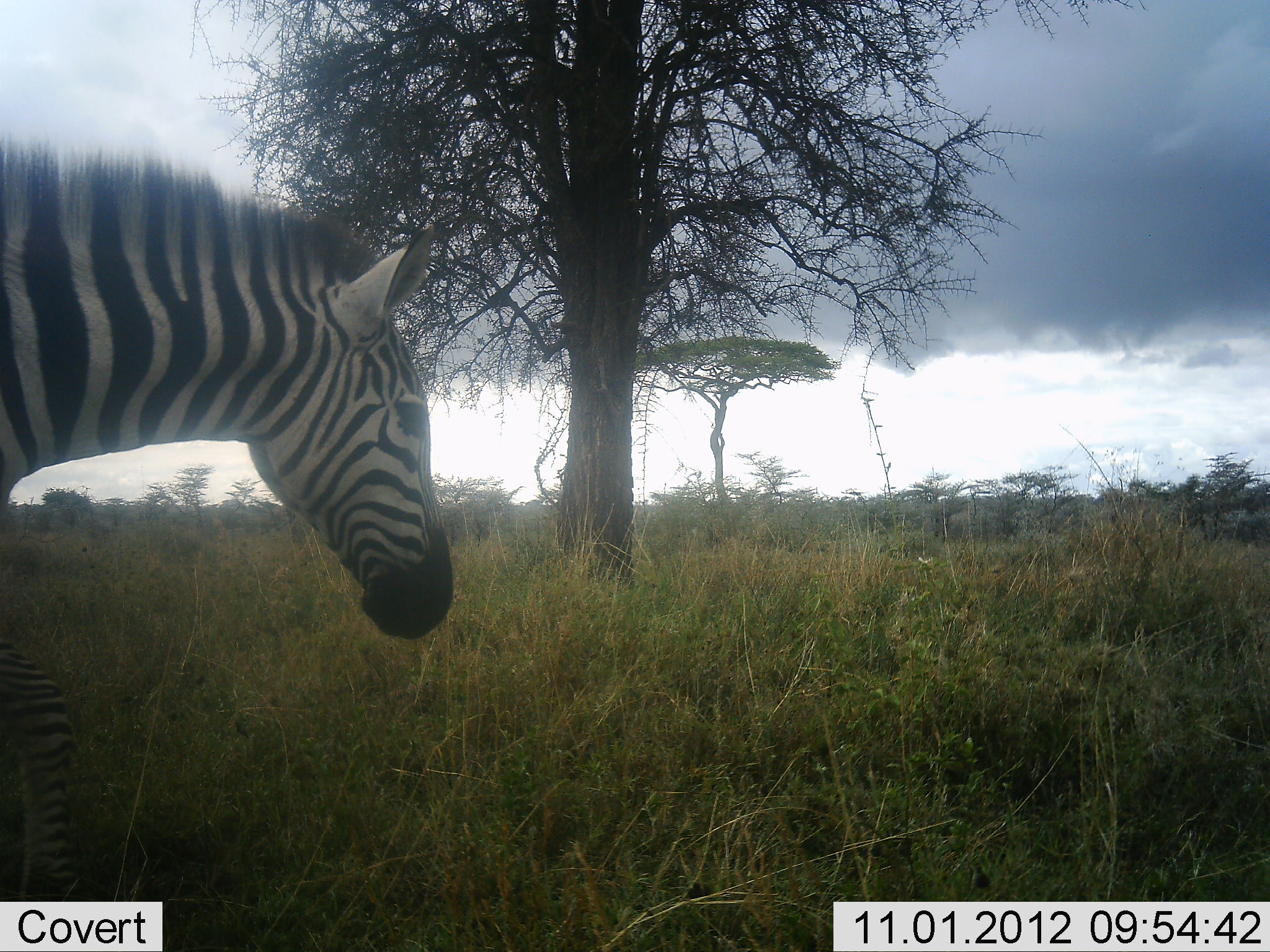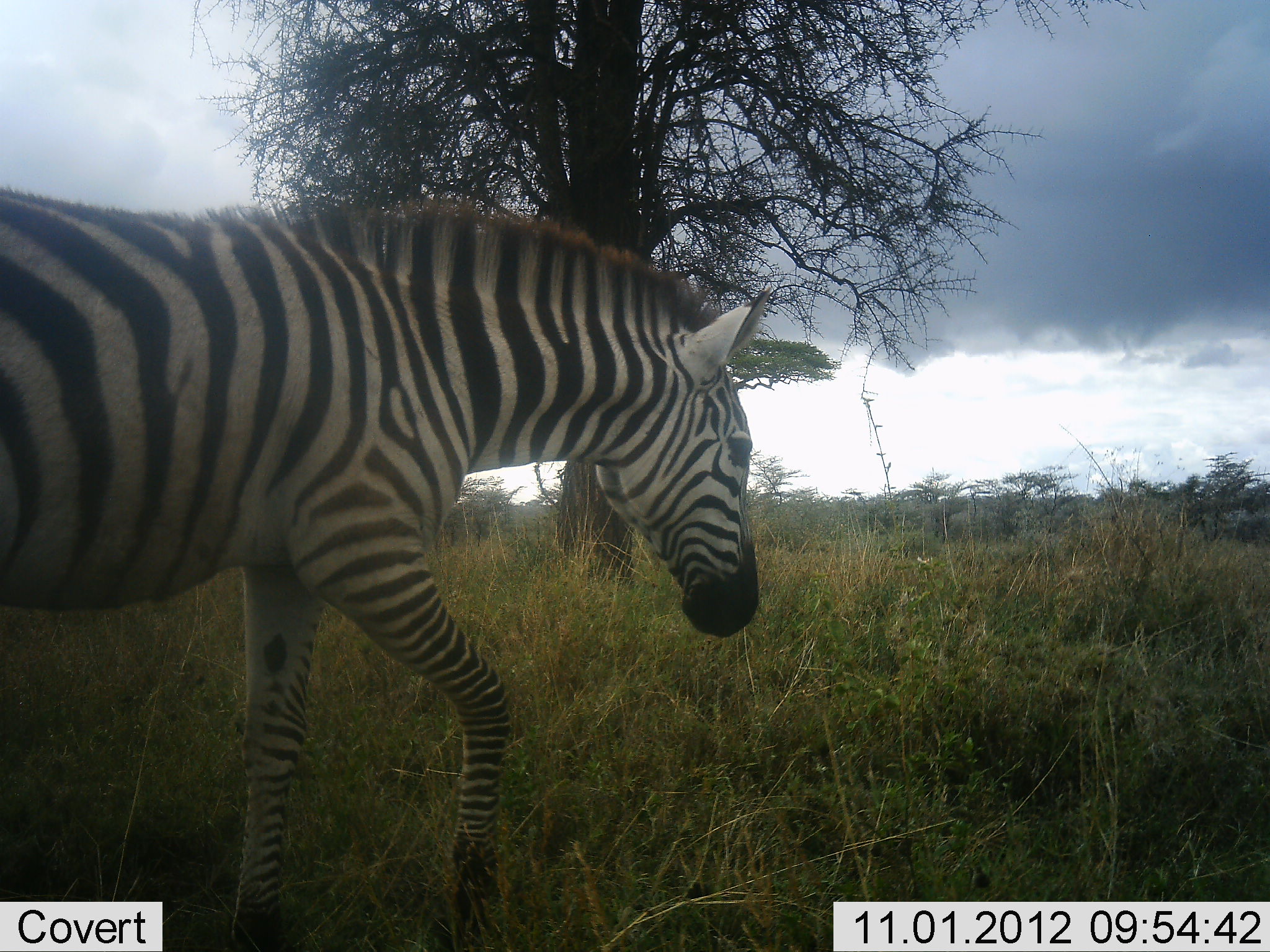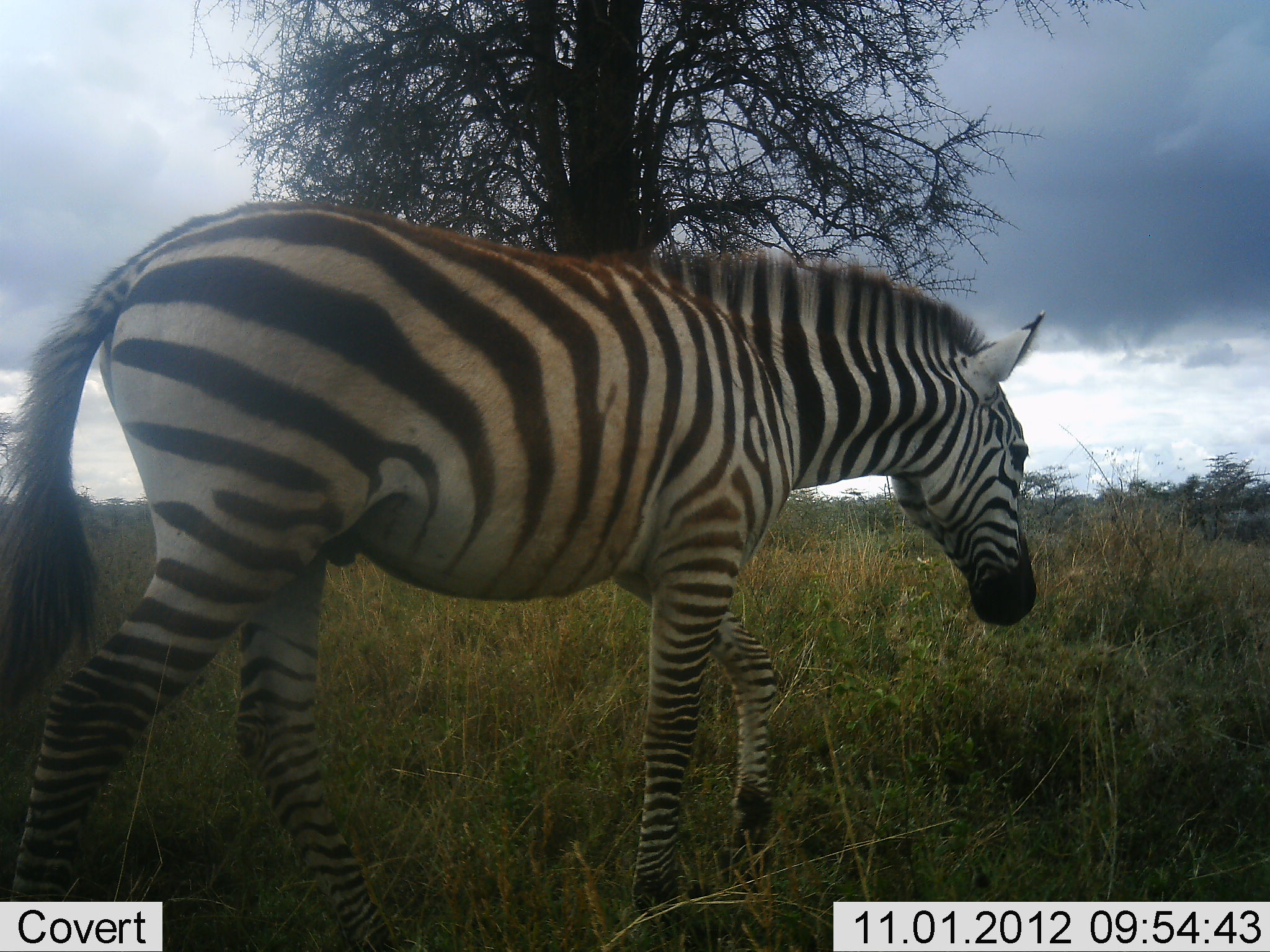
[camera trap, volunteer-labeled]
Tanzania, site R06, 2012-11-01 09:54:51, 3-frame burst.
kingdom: Animalia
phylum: Chordata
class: Mammalia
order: Perissodactyla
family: Equidae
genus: Equus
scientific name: Equus quagga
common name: plains zebra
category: zebra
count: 1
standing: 0%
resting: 0%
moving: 100%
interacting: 0%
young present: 0%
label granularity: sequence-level